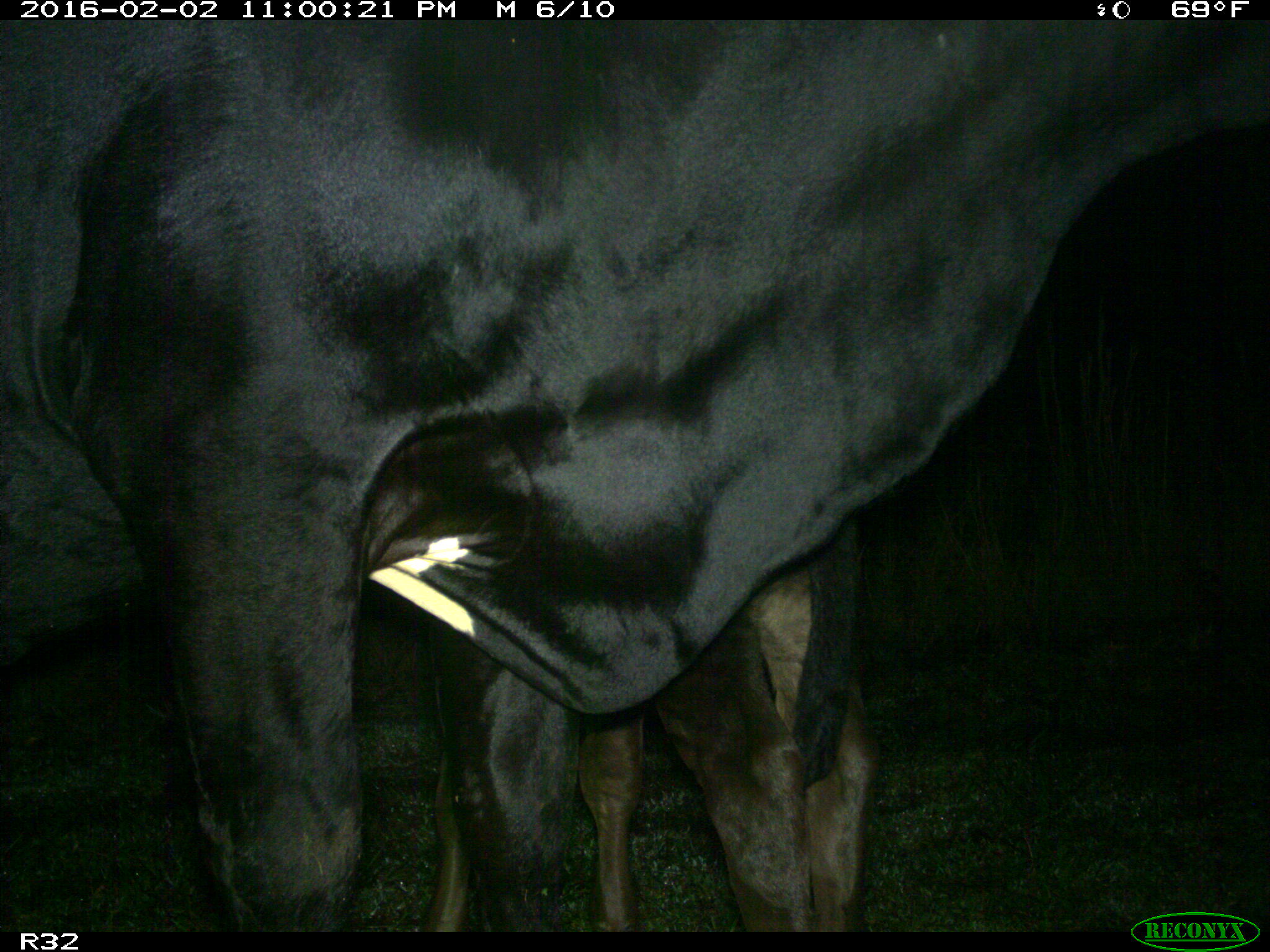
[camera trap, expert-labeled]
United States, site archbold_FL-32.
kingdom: Animalia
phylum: Chordata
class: Mammalia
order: Artiodactyla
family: Bovidae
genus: Bos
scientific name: Bos taurus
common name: domestic cow